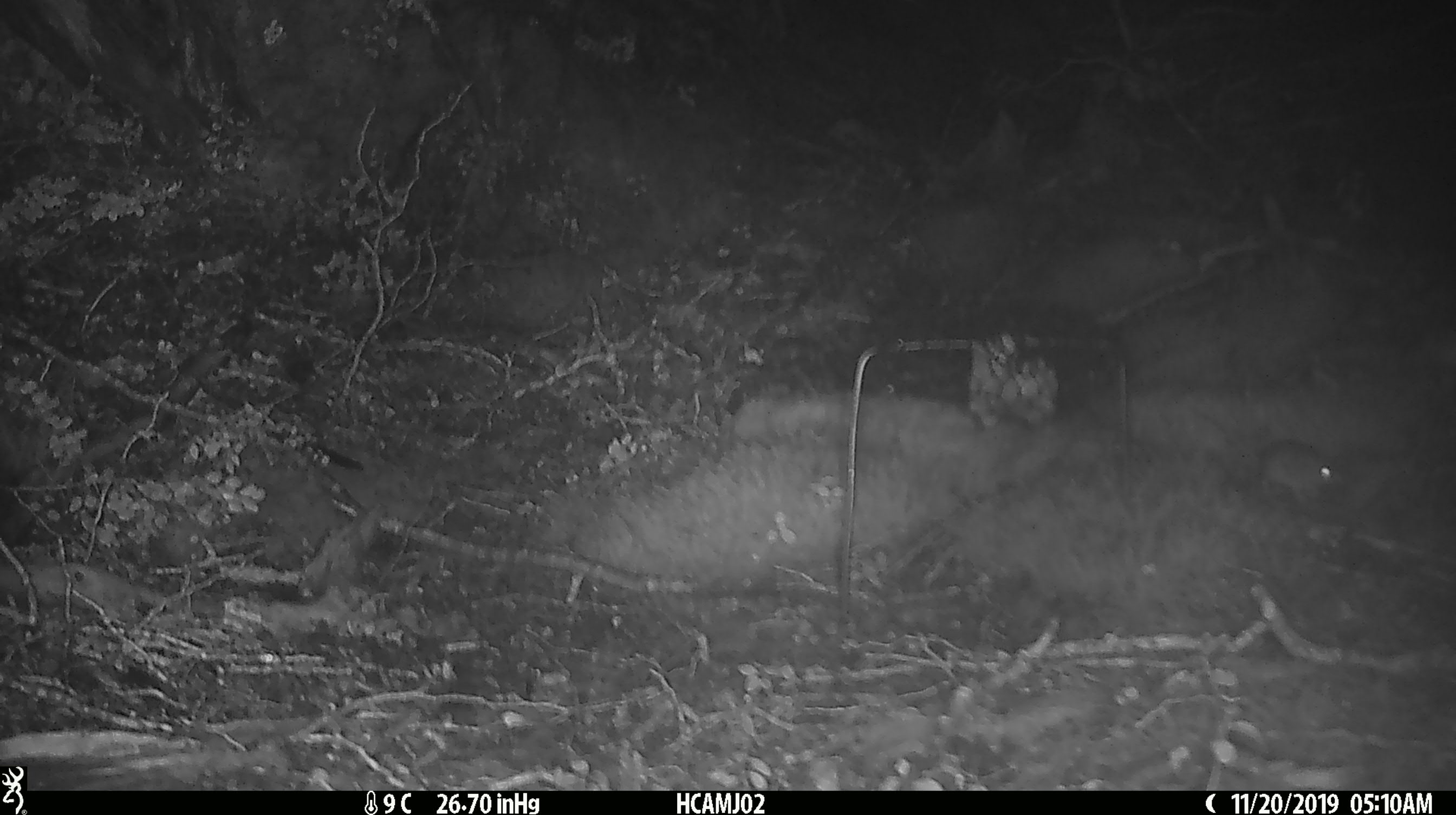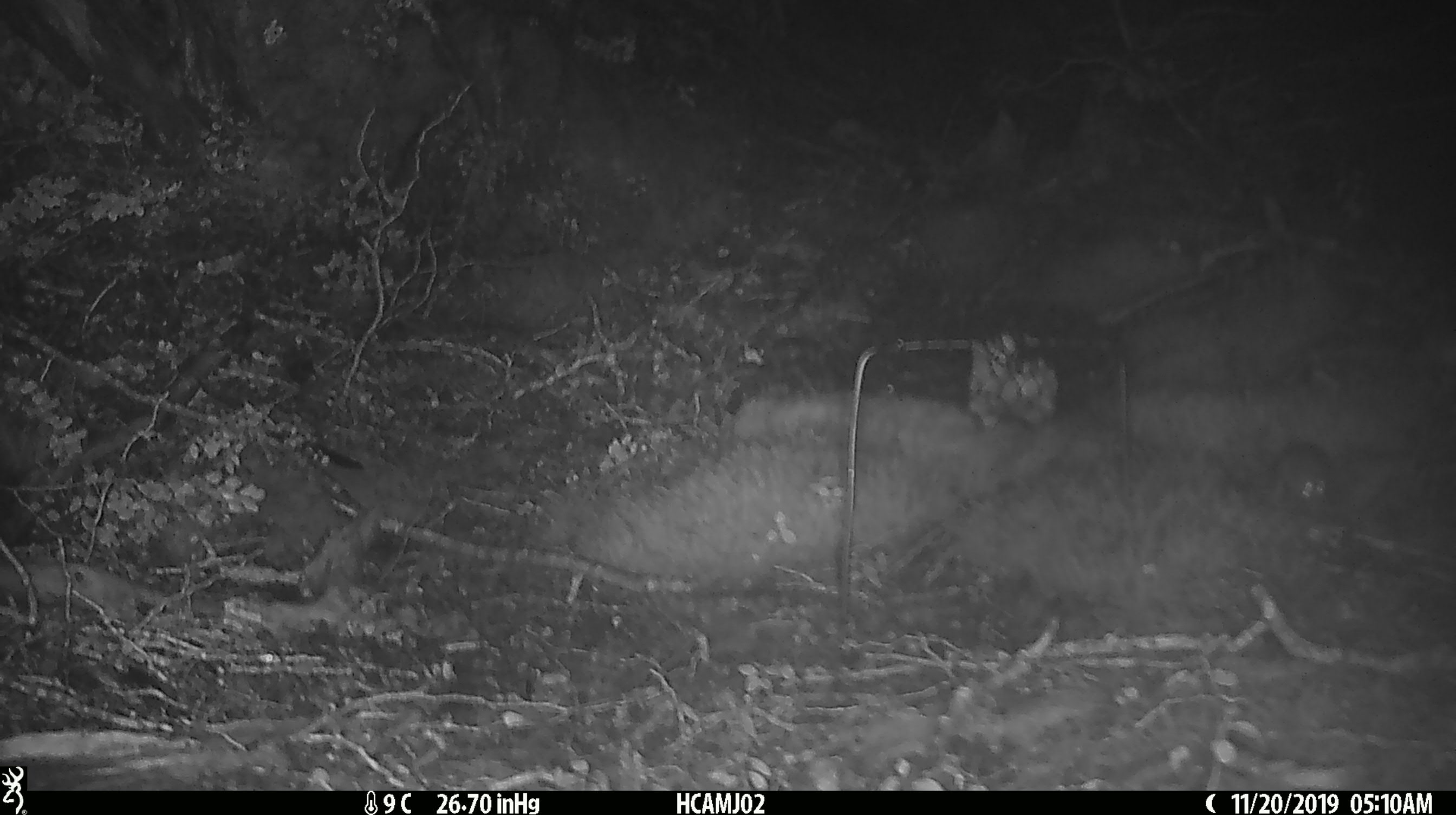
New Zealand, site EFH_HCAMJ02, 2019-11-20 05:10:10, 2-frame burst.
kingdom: Animalia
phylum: Chordata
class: Mammalia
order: Rodentia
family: Muridae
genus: Mus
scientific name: Mus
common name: mouse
Mouse (Mus).